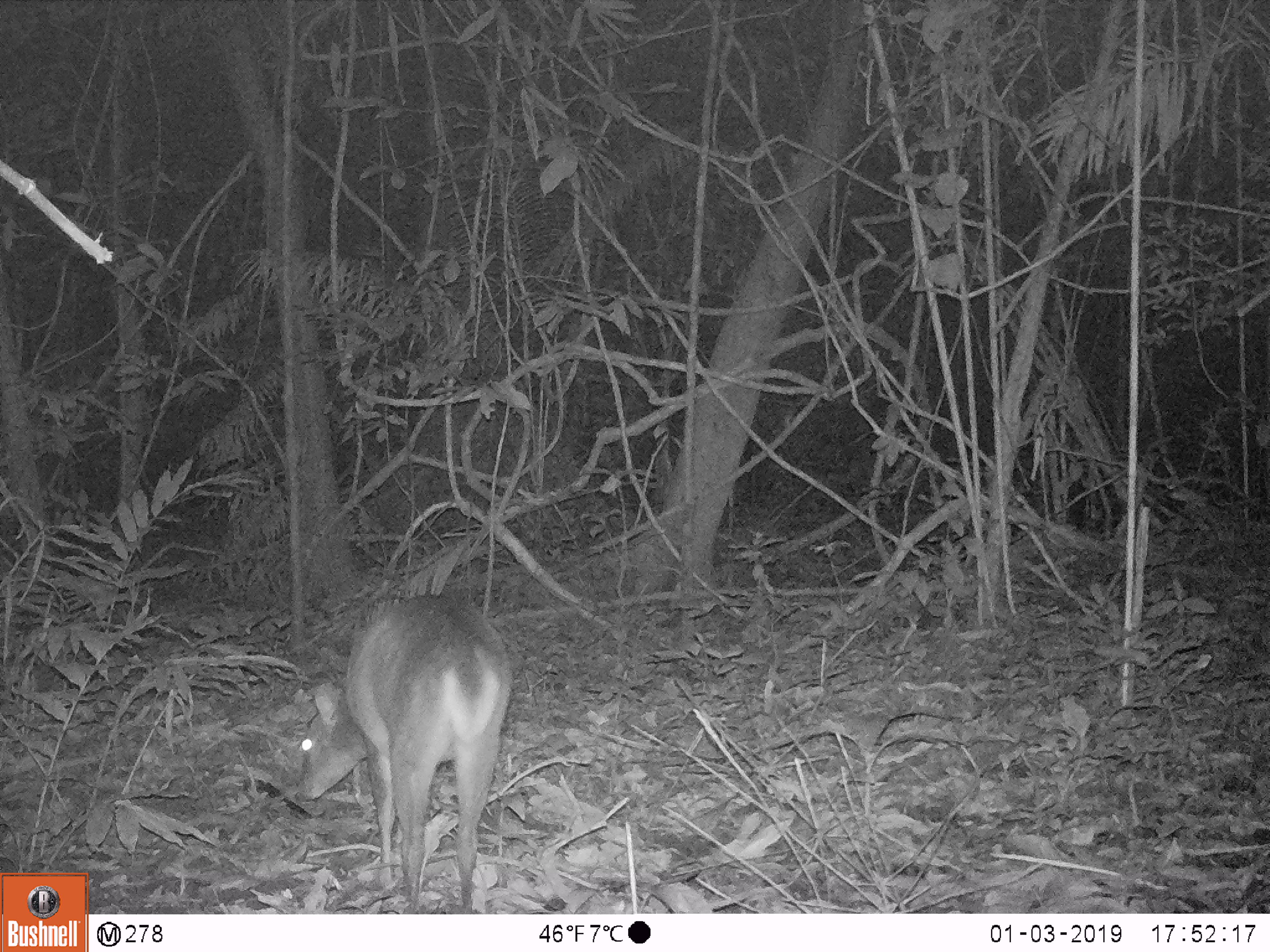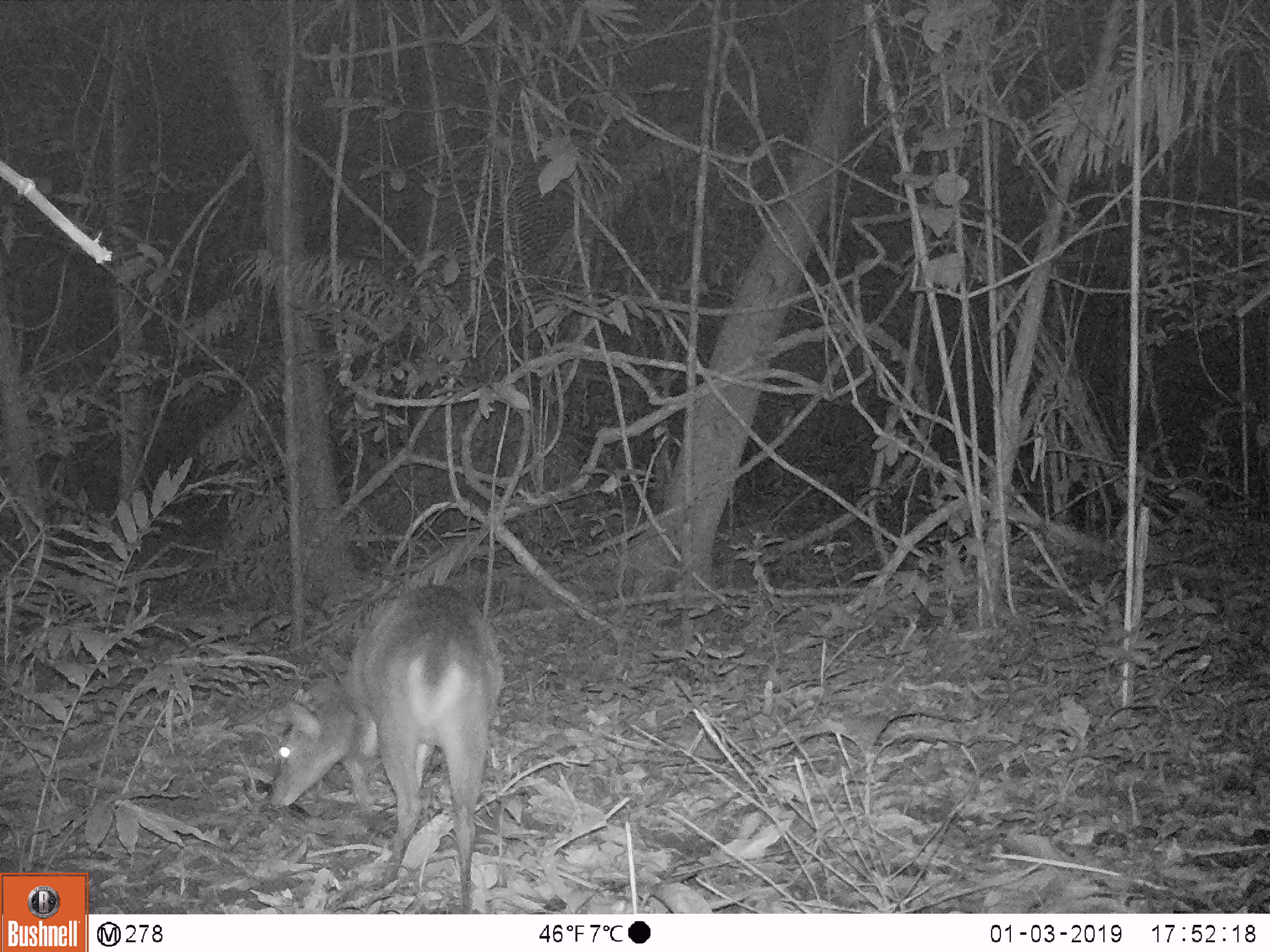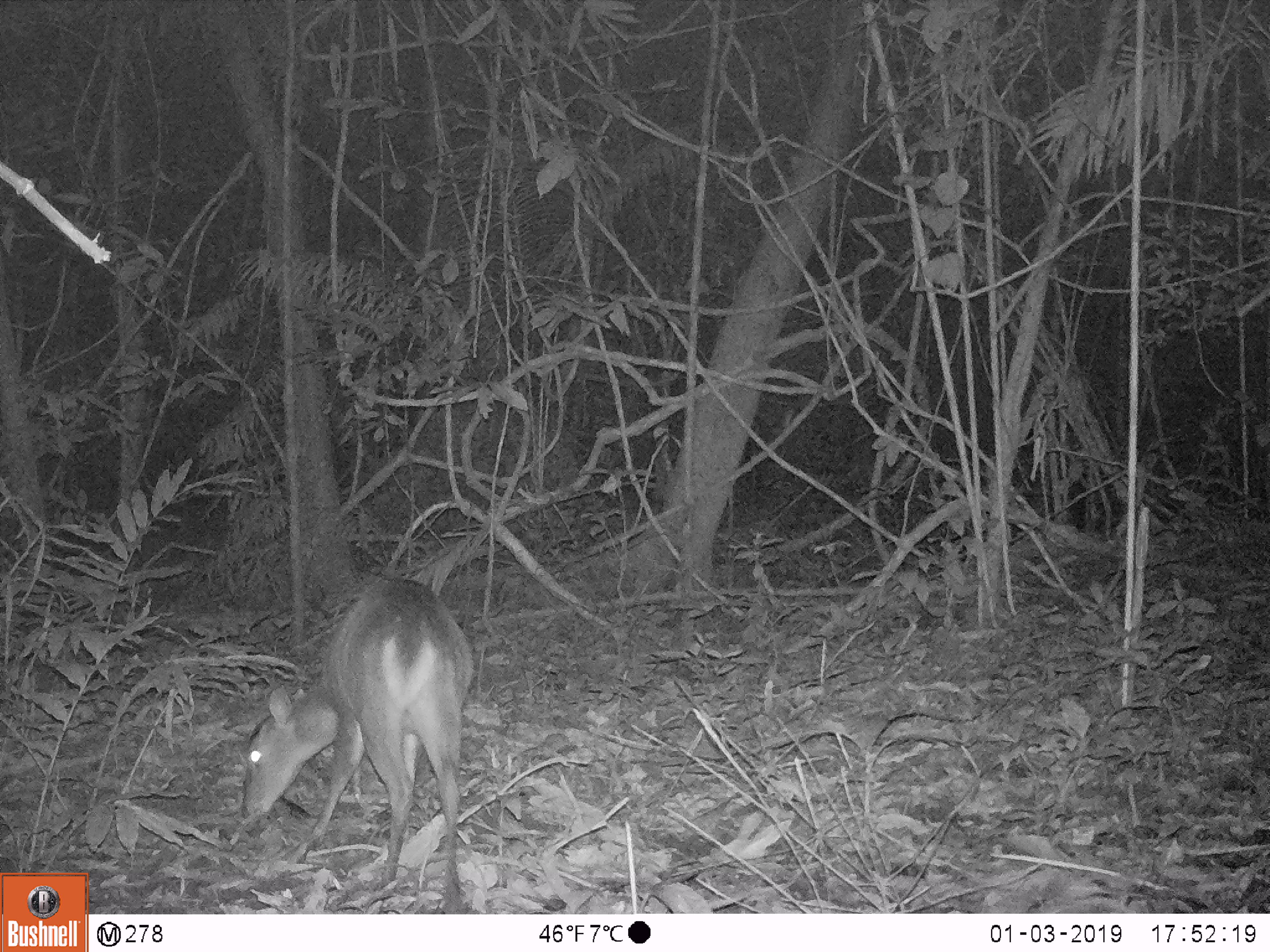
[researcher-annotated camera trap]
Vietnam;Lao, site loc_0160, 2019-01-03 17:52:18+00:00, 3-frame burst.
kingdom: Animalia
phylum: Chordata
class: Mammalia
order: Artiodactyla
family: Cervidae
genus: Muntiacus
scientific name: Muntiacus vuquangensis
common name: large-antlered muntjac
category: large antlered muntjac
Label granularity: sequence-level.